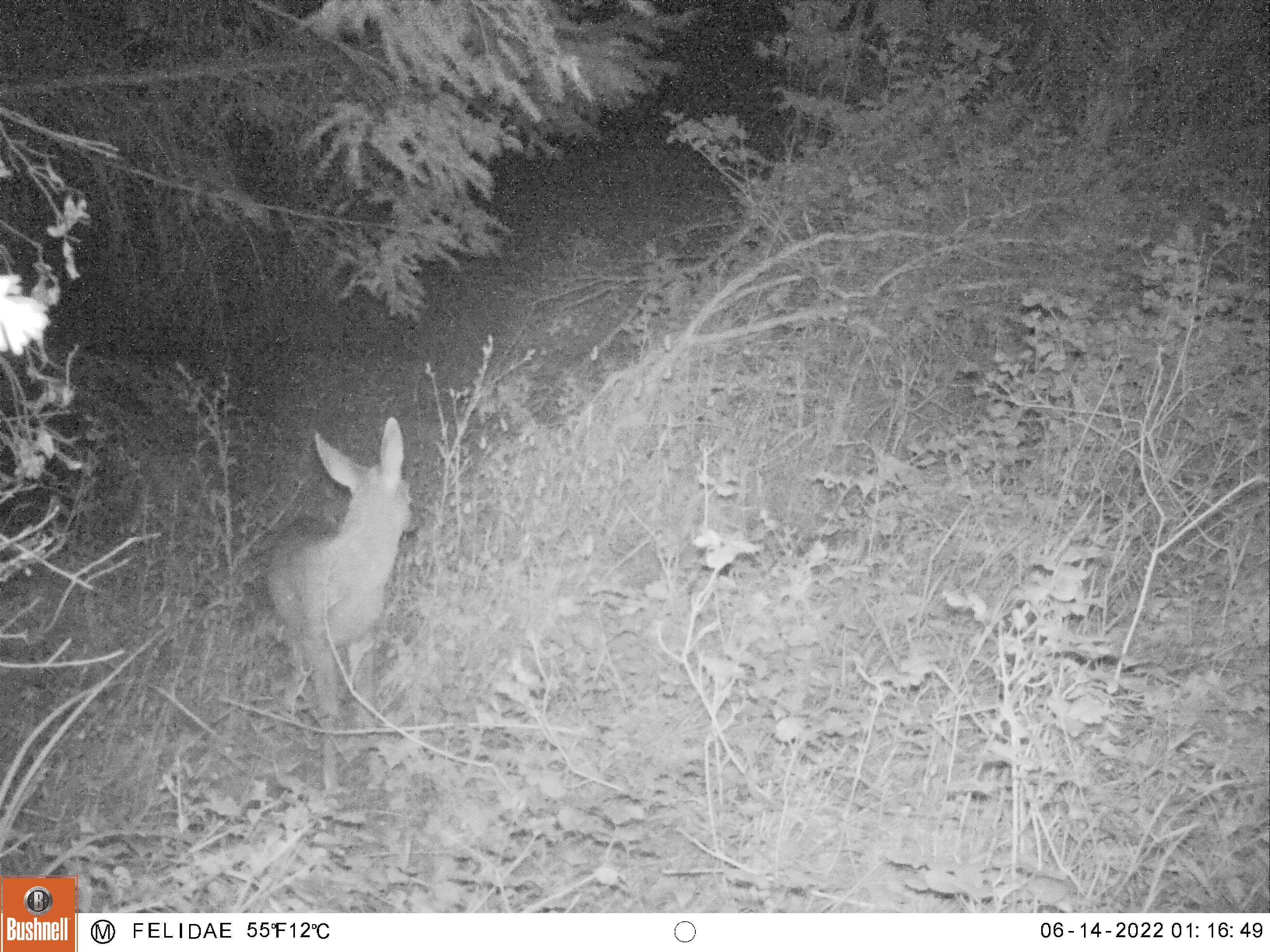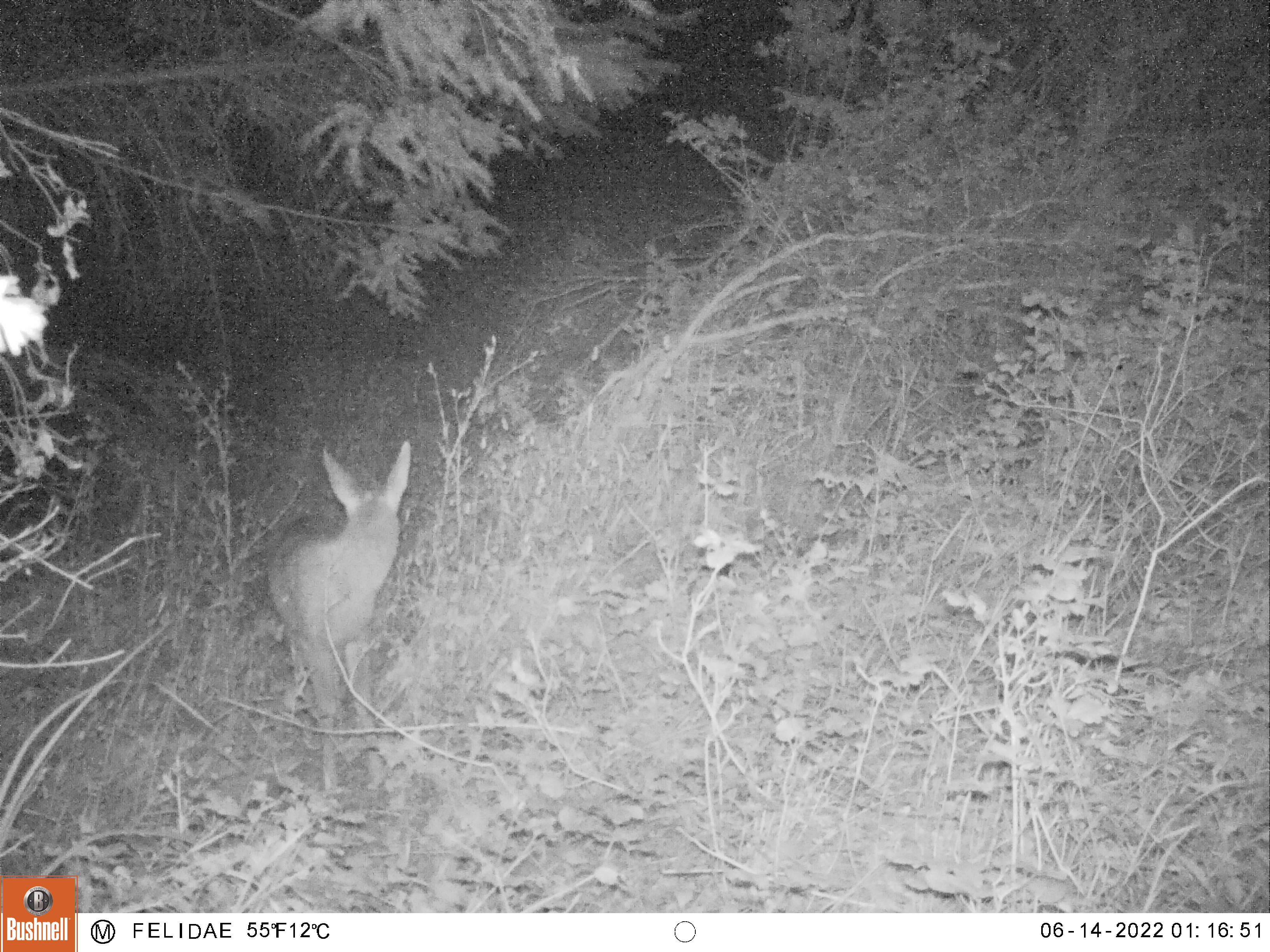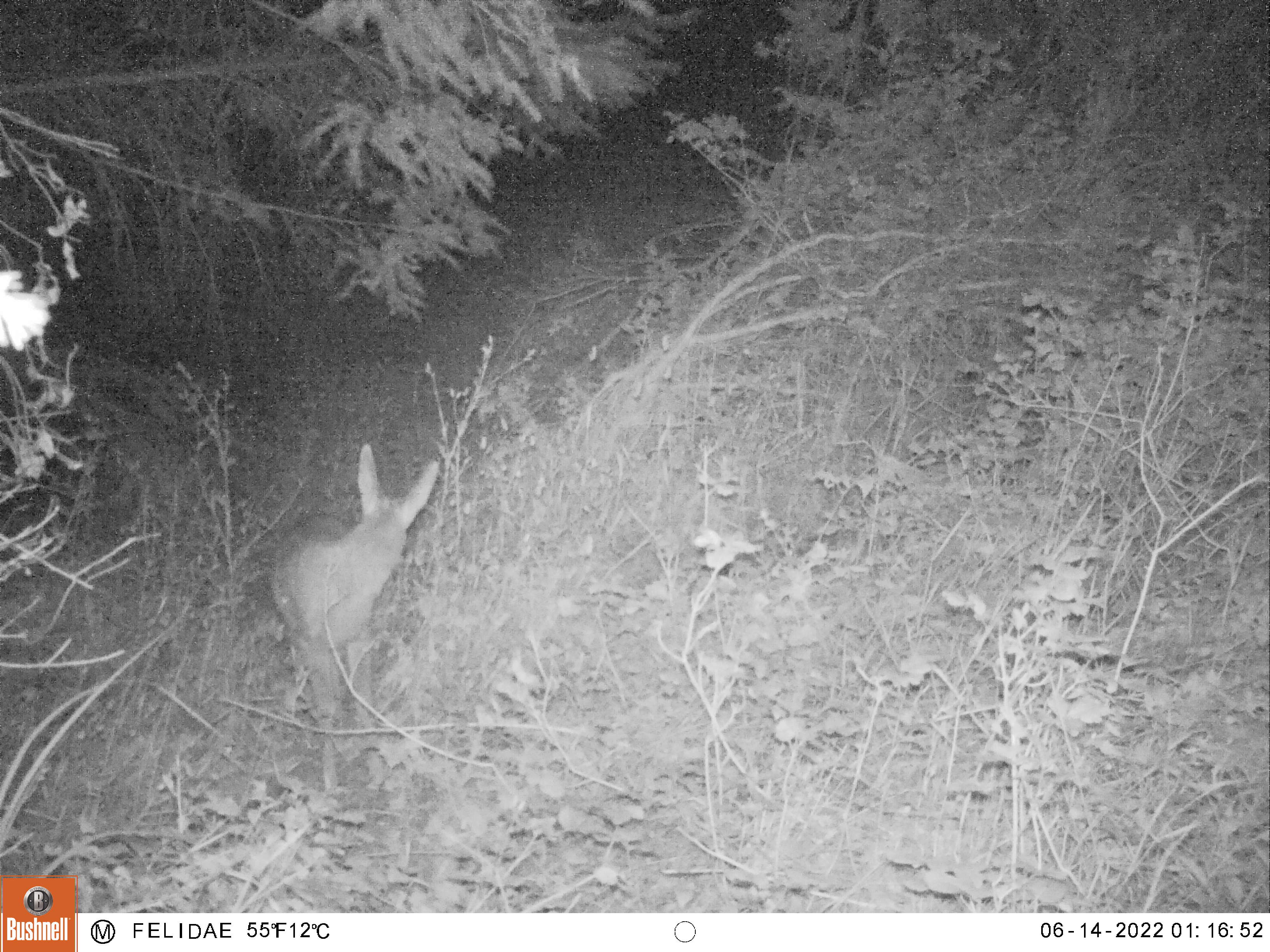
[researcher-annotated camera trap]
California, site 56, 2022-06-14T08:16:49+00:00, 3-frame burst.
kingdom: Animalia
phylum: Chordata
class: Mammalia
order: Artiodactyla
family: Cervidae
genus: Odocoileus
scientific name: Odocoileus hemionus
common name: mule deer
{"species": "mule deer (Odocoileus hemionus)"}